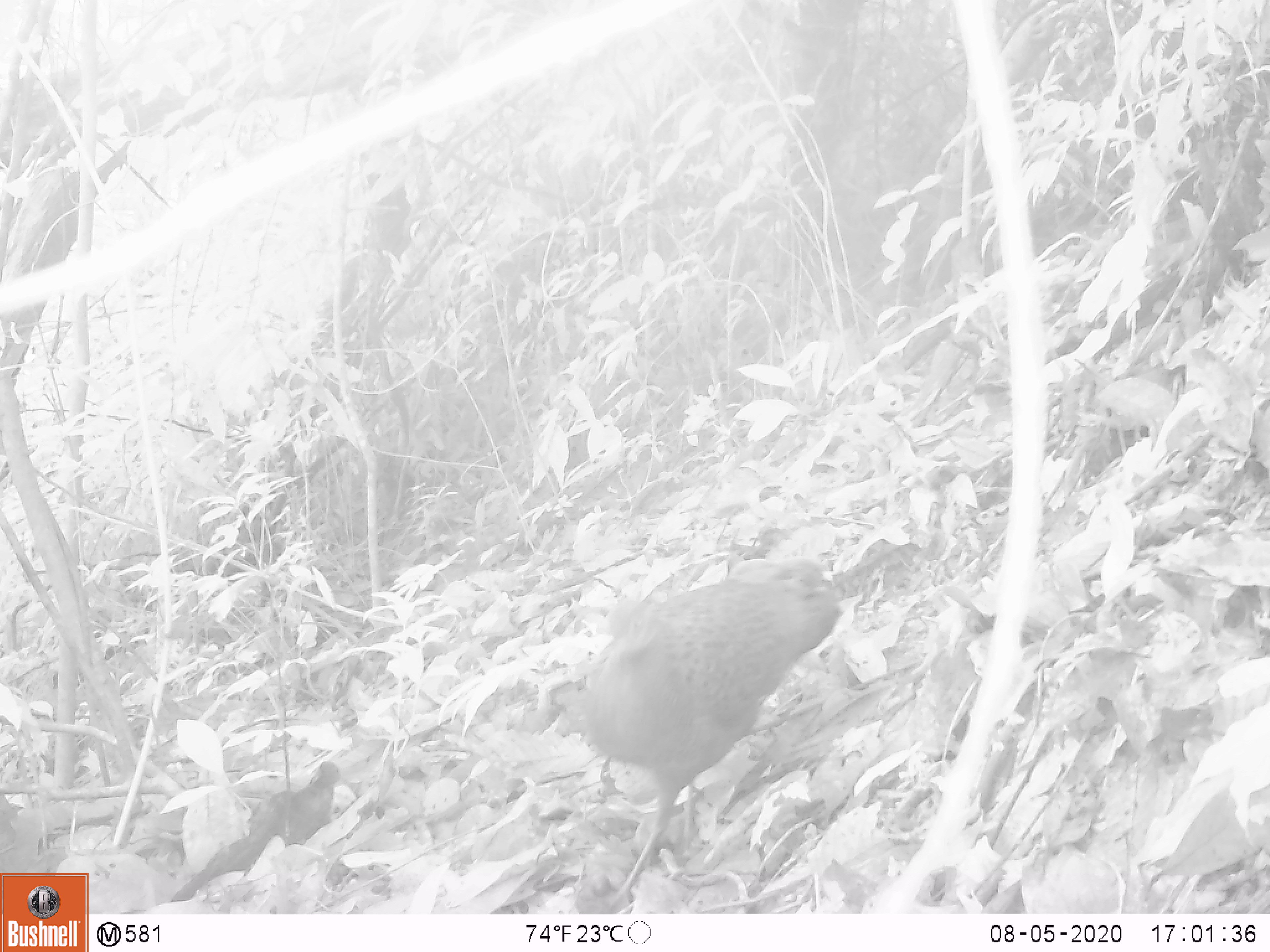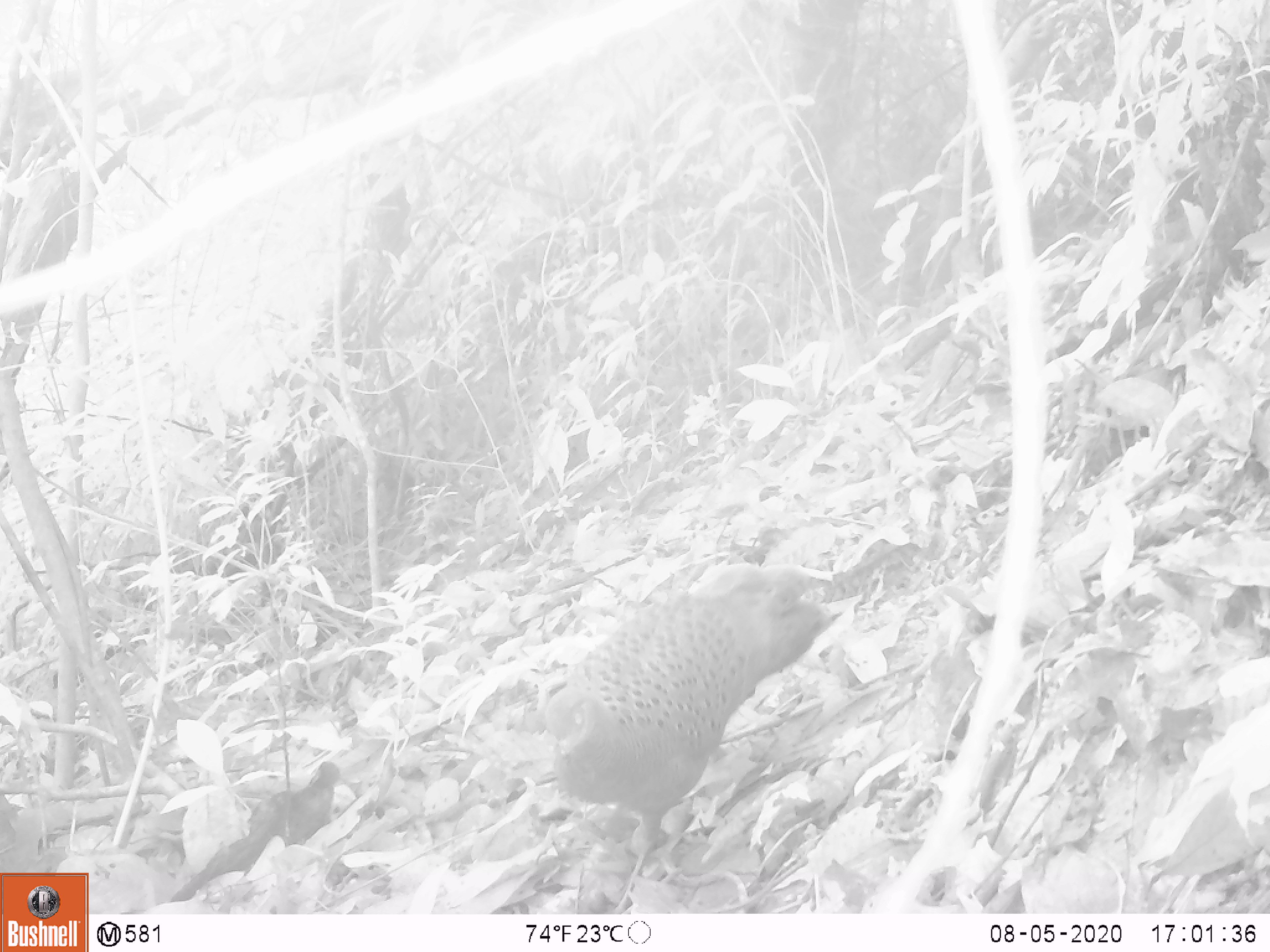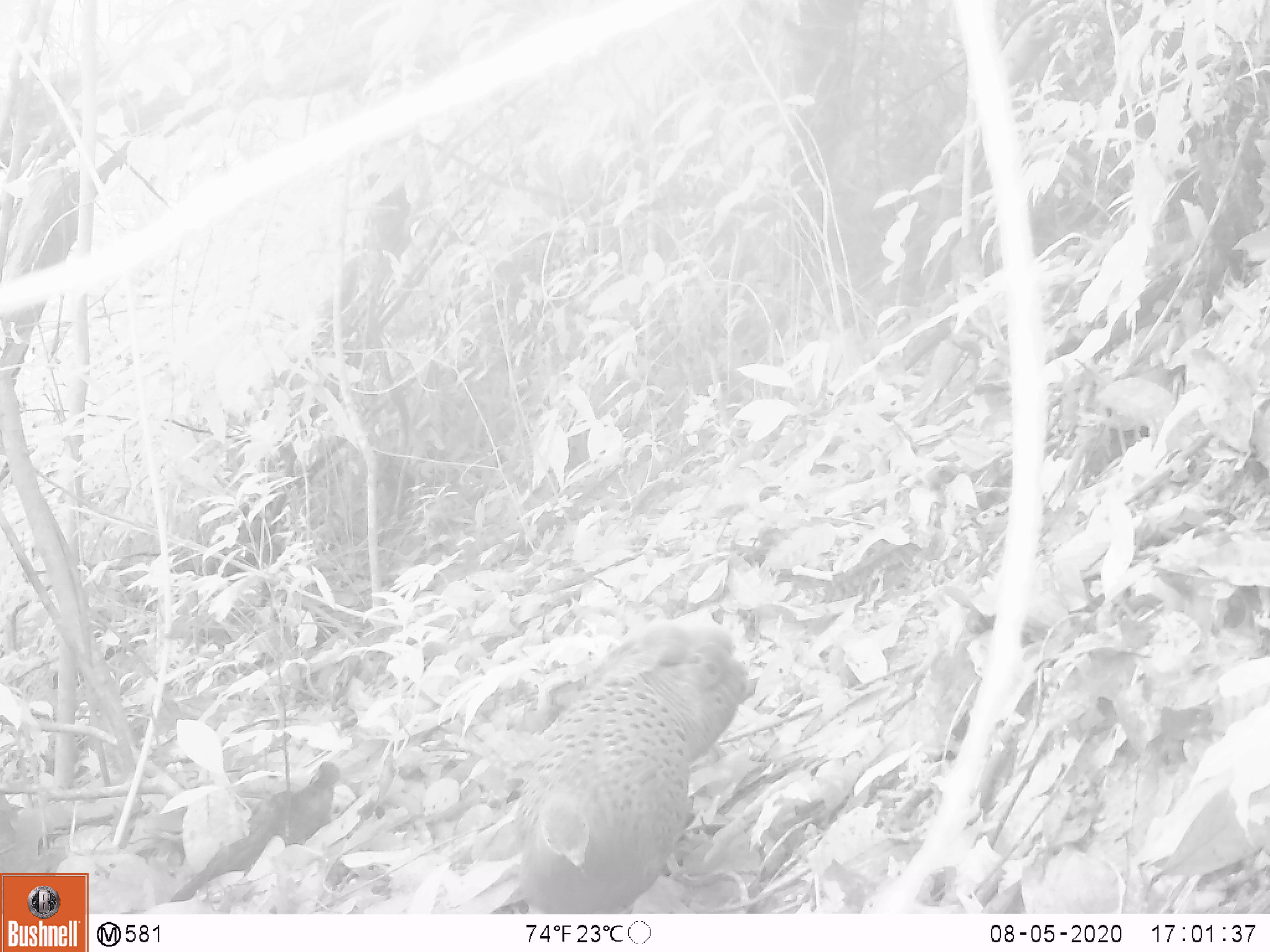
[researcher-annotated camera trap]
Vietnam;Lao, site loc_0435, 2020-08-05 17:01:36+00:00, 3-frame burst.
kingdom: Animalia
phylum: Chordata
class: Aves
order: Galliformes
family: Phasianidae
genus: Polyplectron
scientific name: Polyplectron bicalcaratum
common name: gray peacock-pheasant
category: grey peacock pheasant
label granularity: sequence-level